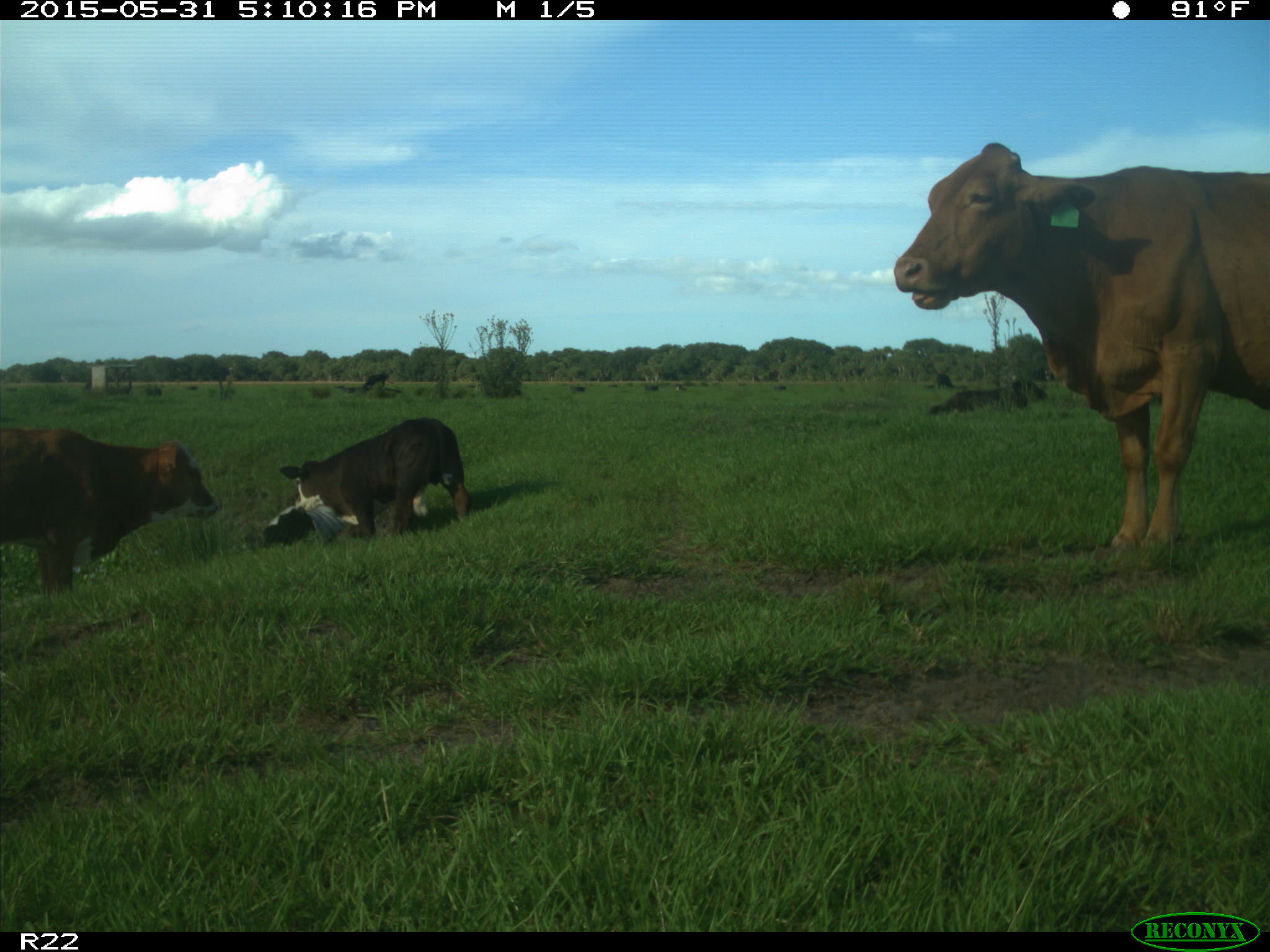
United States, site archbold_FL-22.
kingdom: Animalia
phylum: Chordata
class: Mammalia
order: Artiodactyla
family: Bovidae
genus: Bos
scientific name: Bos taurus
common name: domestic cow